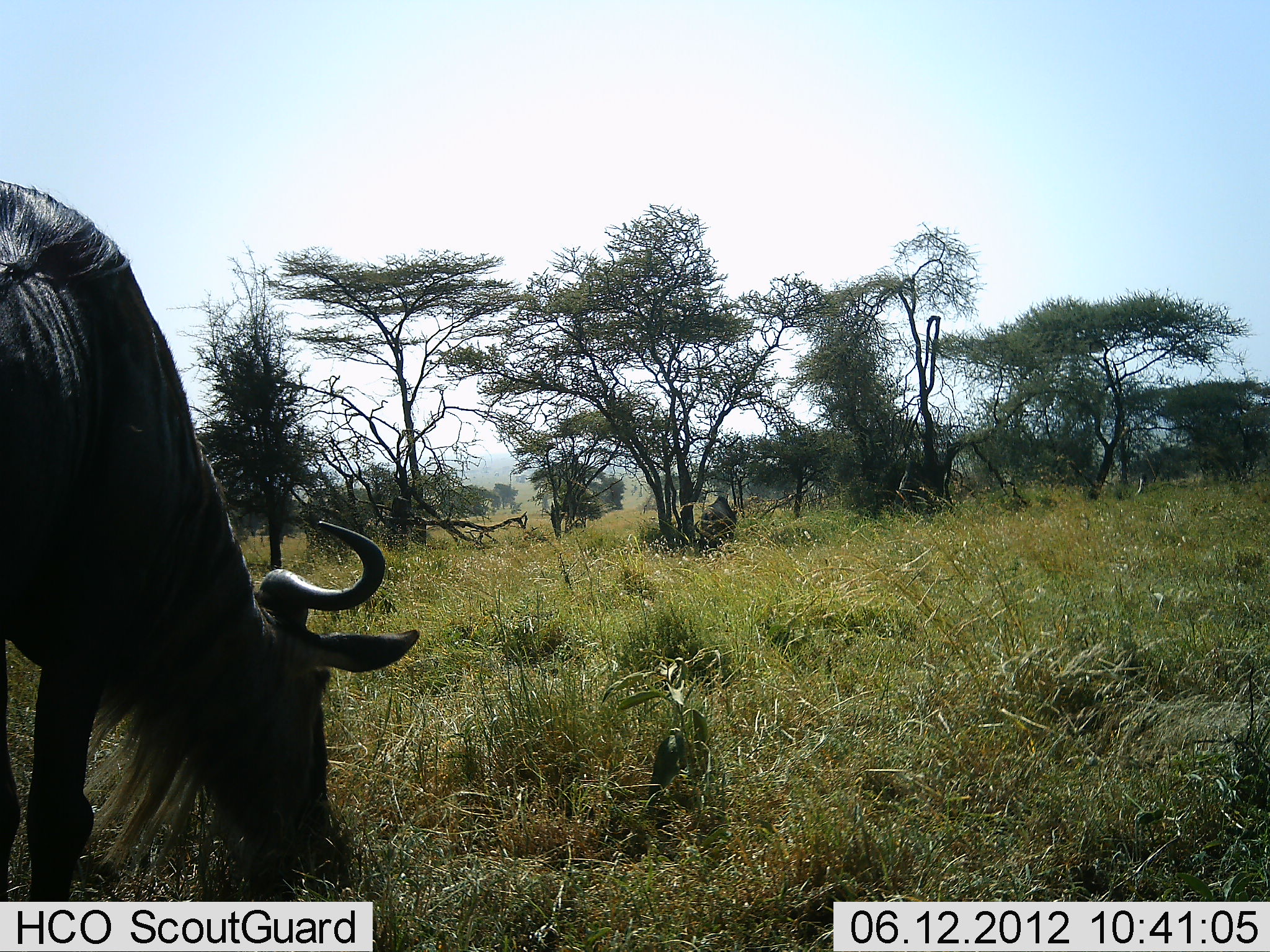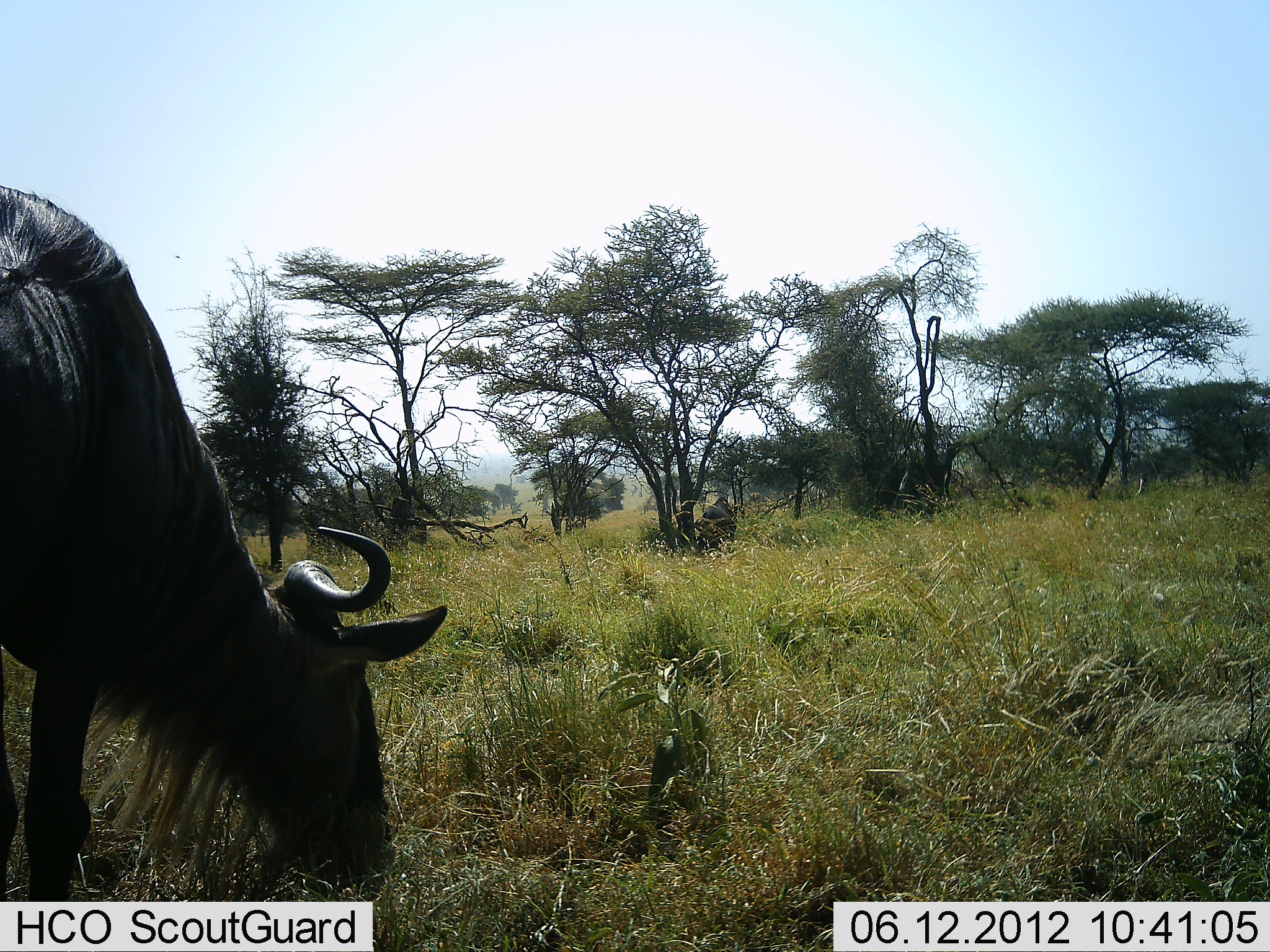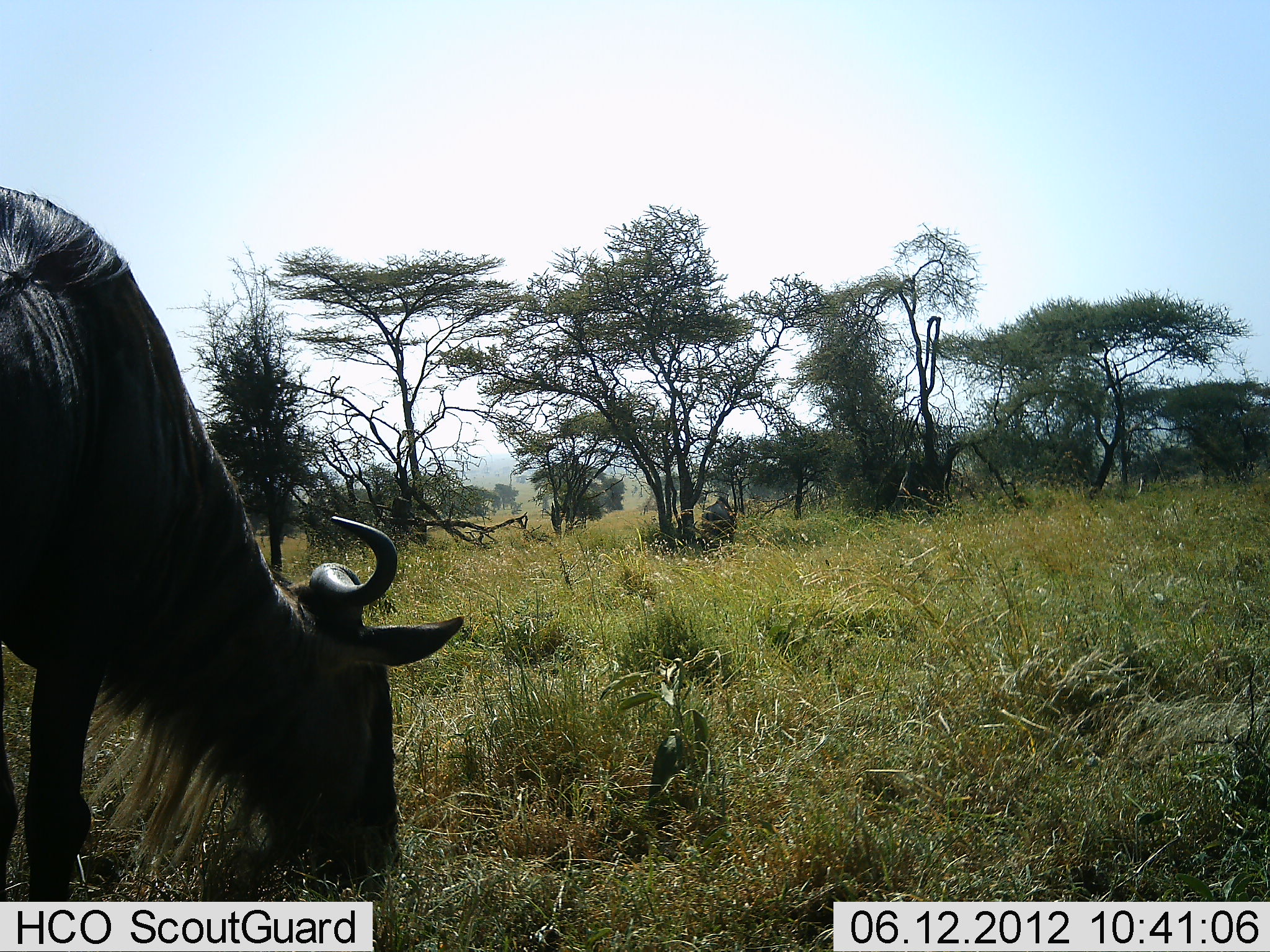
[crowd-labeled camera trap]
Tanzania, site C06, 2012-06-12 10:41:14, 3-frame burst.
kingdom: Animalia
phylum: Chordata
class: Mammalia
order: Artiodactyla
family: Bovidae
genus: Connochaetes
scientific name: Connochaetes taurinus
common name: blue wildebeest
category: wildebeest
Wildebeest (blue wildebeest) (Connochaetes taurinus), count 1. Behavior (volunteer vote fractions): standing 20%, resting 0%, moving 0%, interacting 0%. Young present (vote fraction): 0%. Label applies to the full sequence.